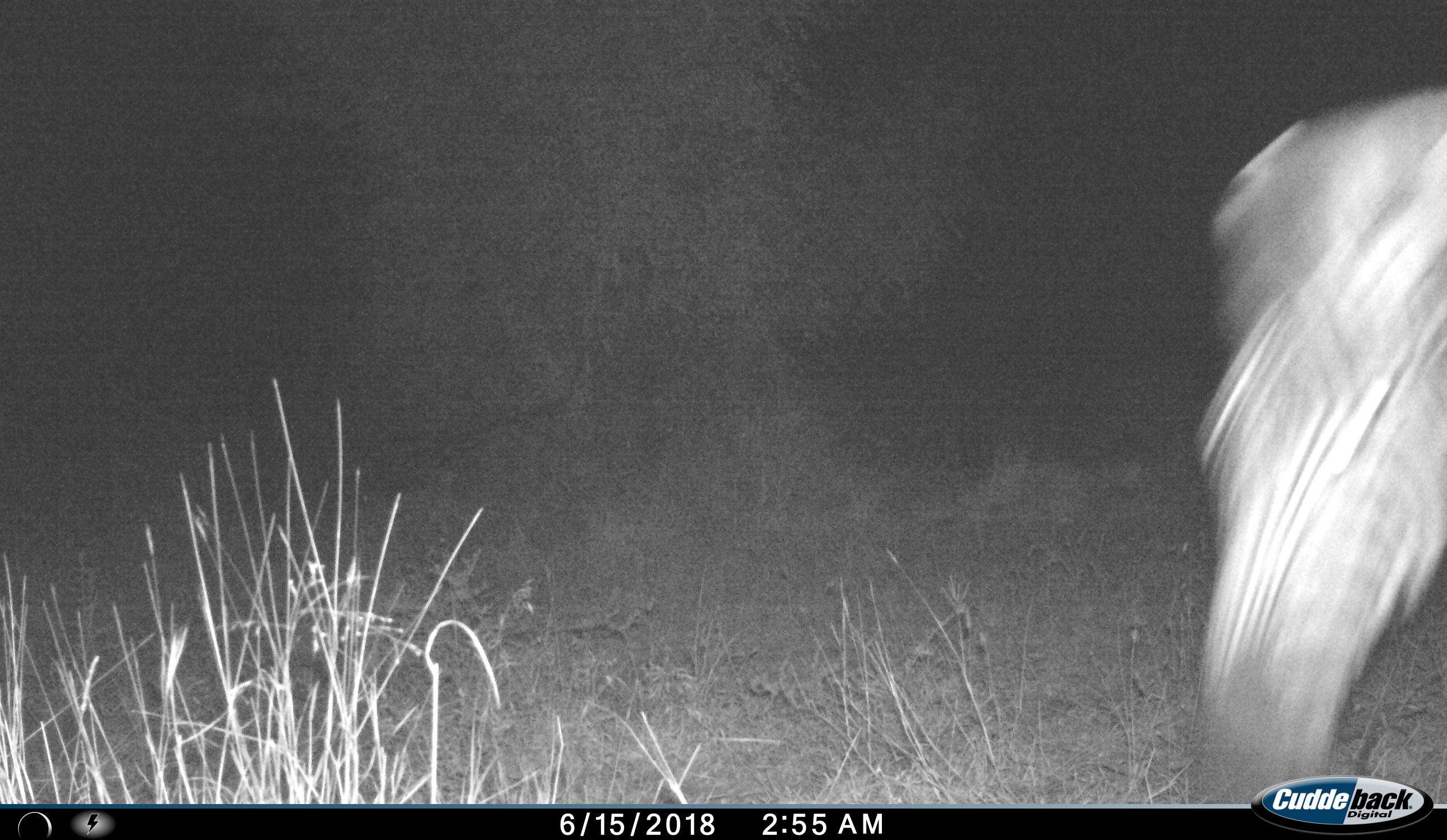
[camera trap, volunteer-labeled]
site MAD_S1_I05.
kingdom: Animalia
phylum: Chordata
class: Mammalia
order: Perissodactyla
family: Equidae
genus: Equus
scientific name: Equus quagga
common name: plains zebra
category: zebraplains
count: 1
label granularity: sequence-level